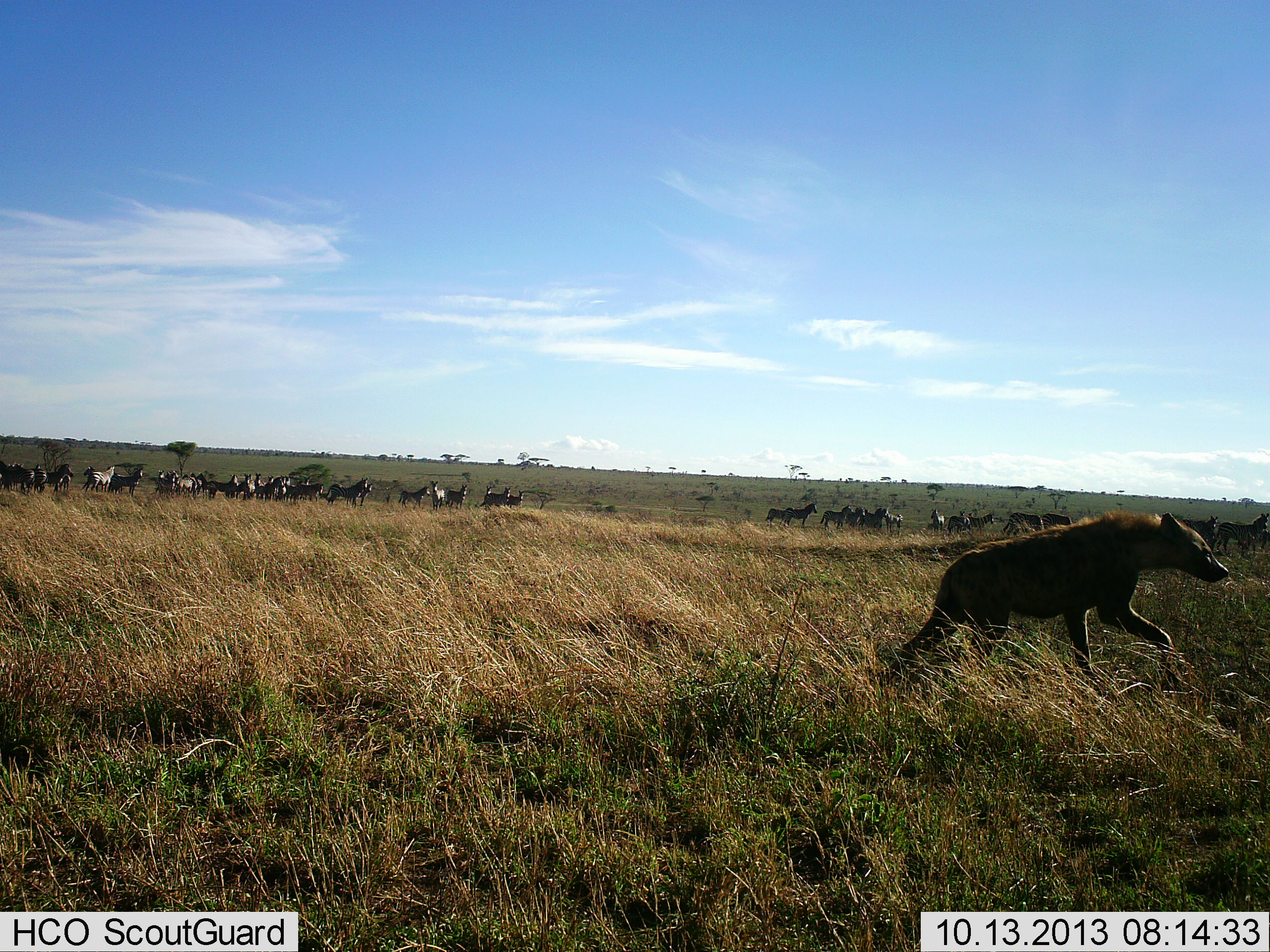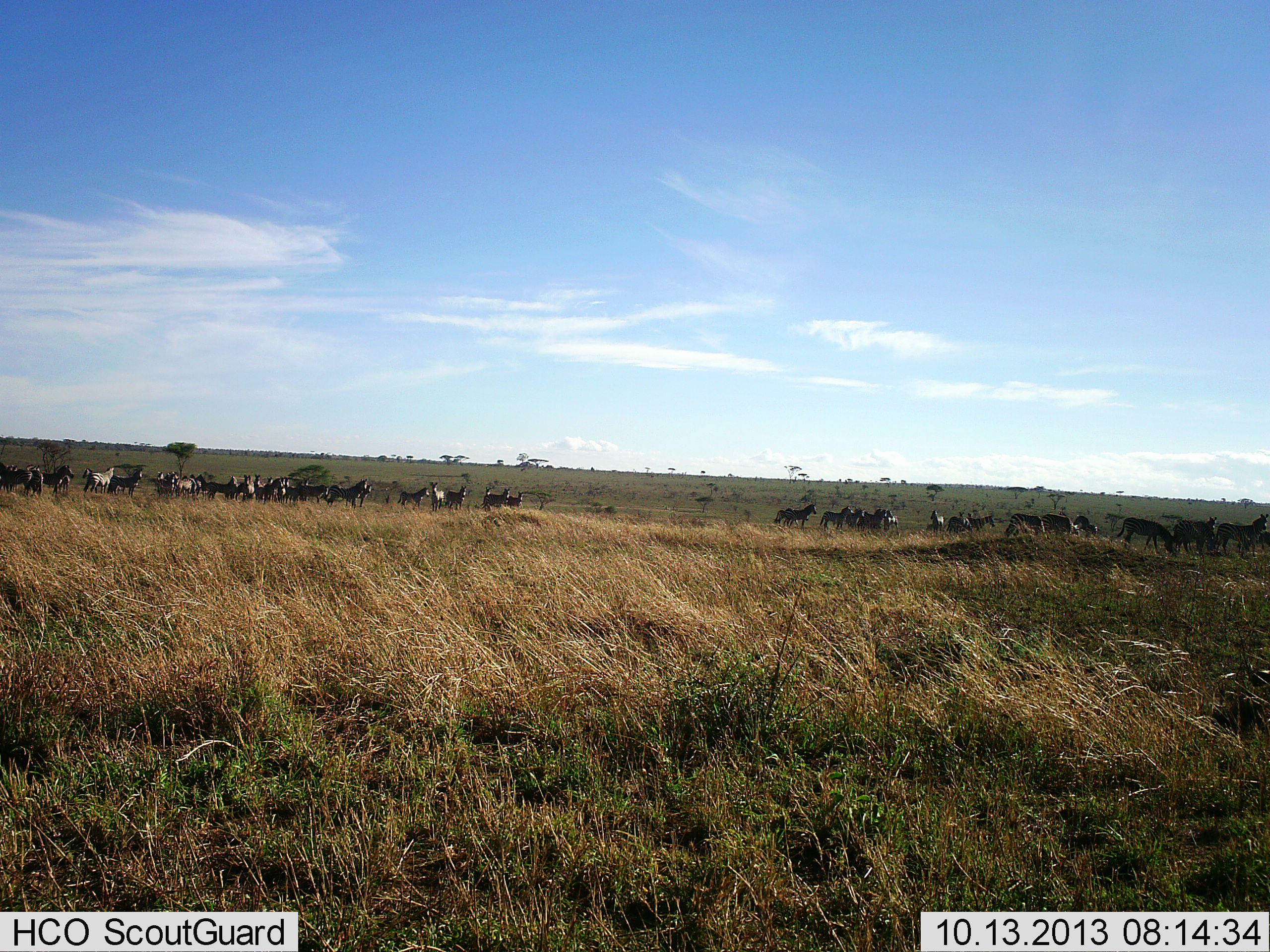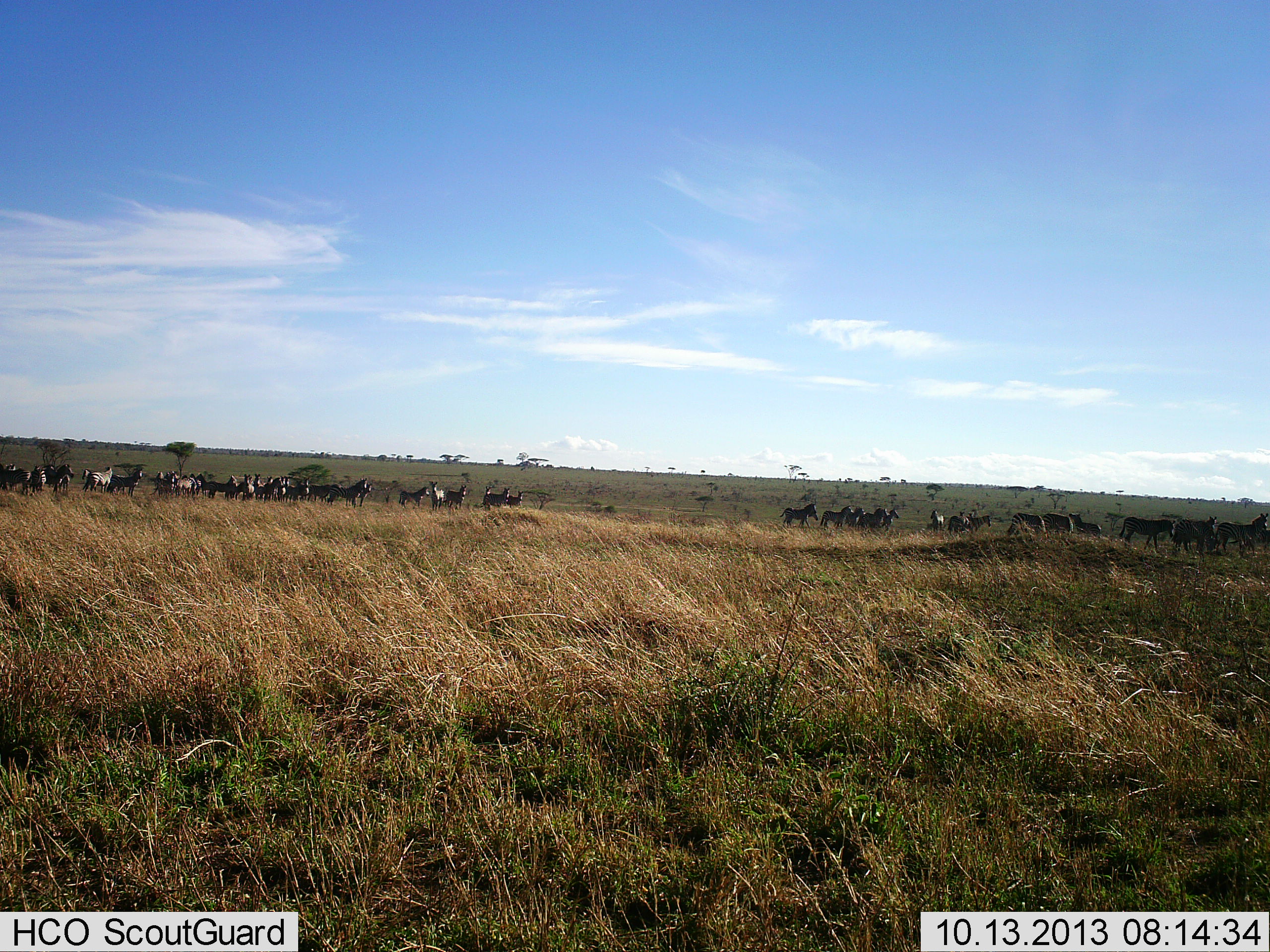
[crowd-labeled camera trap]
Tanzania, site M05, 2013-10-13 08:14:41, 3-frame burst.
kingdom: Animalia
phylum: Chordata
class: Mammalia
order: Carnivora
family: Hyaenidae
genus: Crocuta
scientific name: Crocuta crocuta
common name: spotted hyena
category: hyenaspotted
Hyenaspotted (spotted hyena) (Crocuta crocuta), count 1. Behavior (volunteer vote fractions): standing 6%, resting 0%, moving 100%, interacting 6%. Young present (vote fraction): 0%. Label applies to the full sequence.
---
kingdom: Animalia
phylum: Chordata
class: Mammalia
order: Perissodactyla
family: Equidae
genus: Equus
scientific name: Equus quagga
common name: plains zebra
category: zebra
Zebra (plains zebra) (Equus quagga), count 11-50. Behavior (volunteer vote fractions): standing 75%, resting 0%, moving 38%, interacting 12%. Young present (vote fraction): 0%. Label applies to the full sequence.